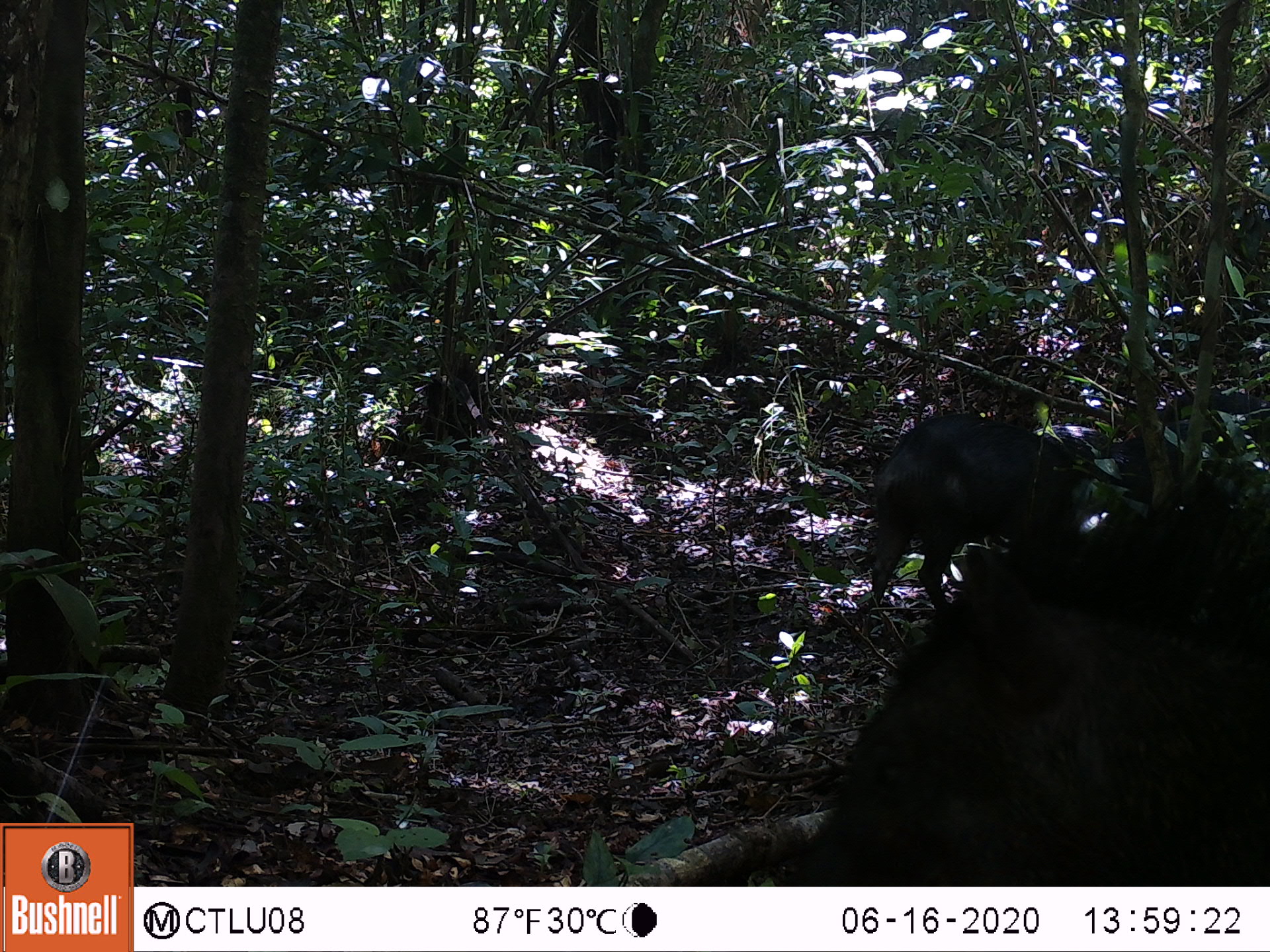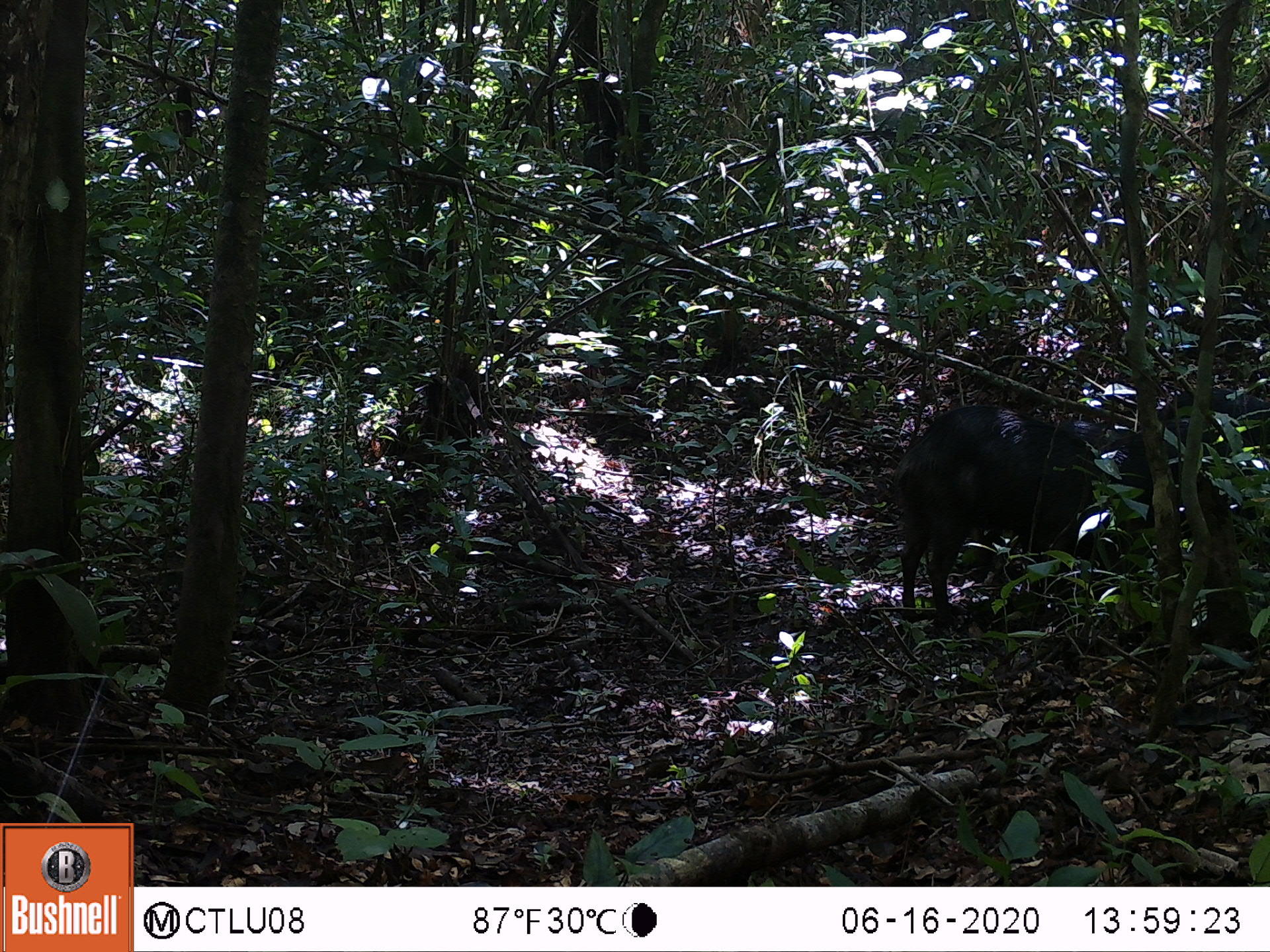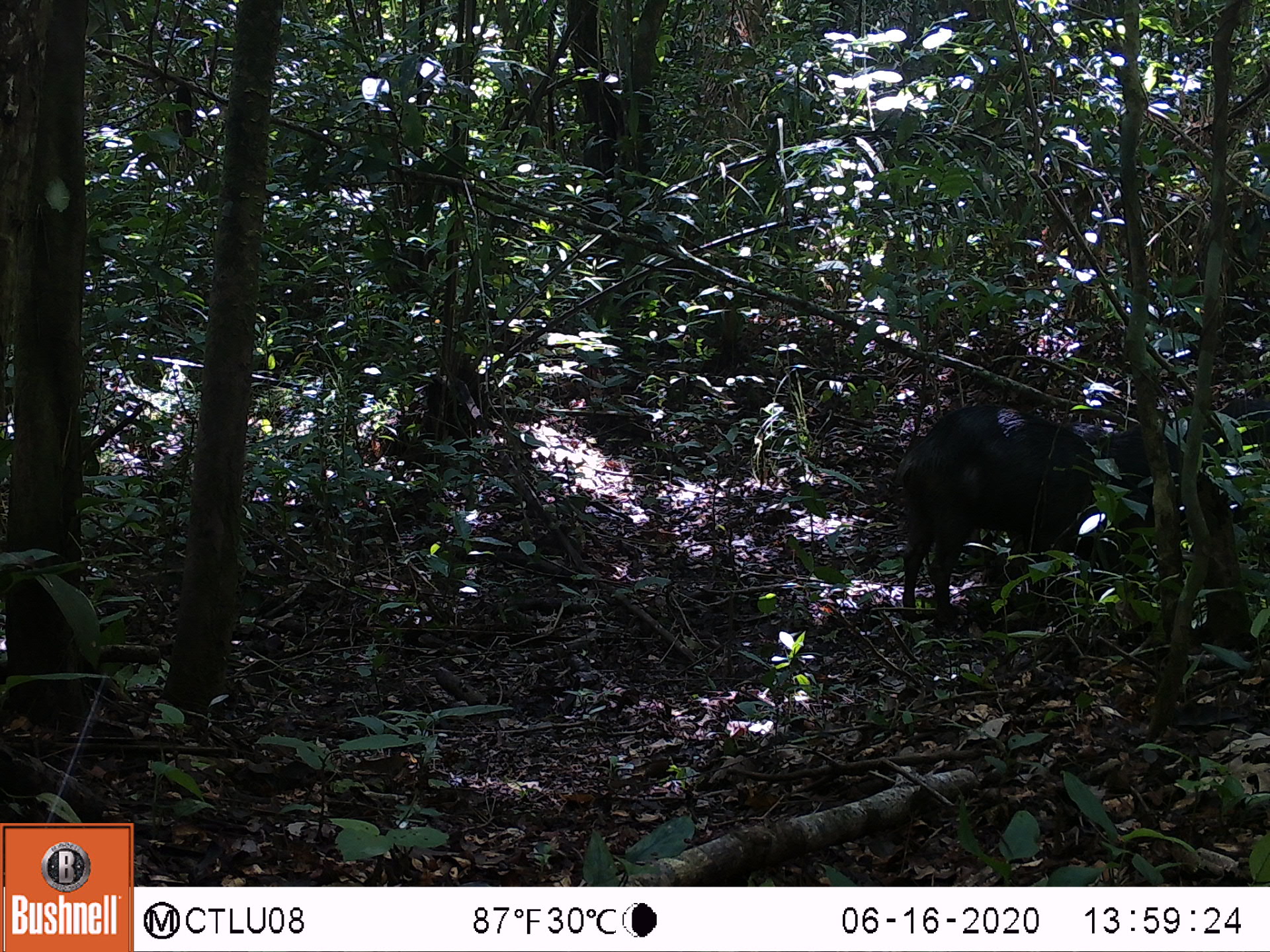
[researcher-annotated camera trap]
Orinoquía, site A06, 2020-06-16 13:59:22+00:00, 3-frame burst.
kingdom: Animalia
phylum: Chordata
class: Mammalia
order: Artiodactyla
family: Tayassuidae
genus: Tayassu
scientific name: Tayassu pecari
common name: white-lipped peccary